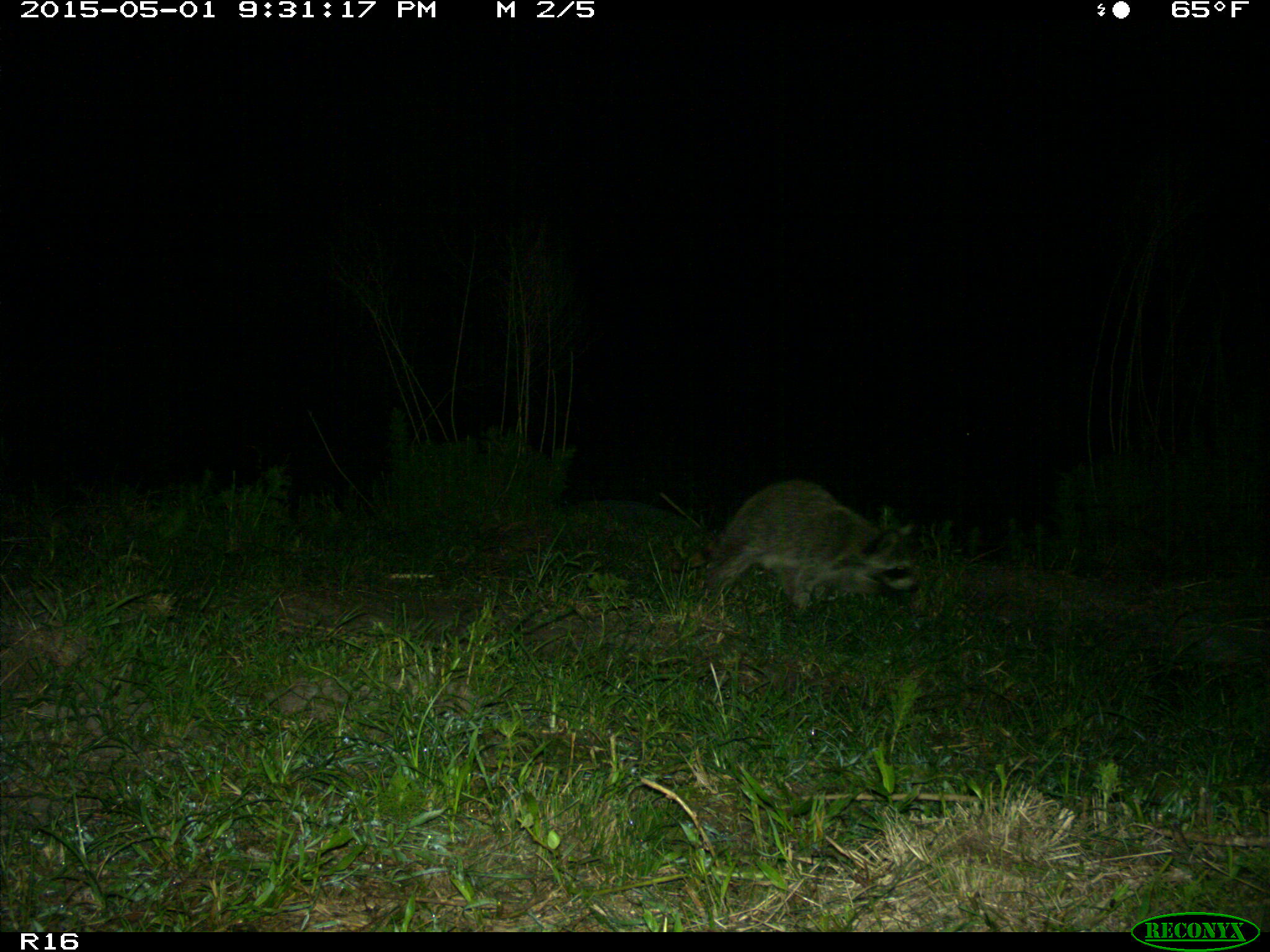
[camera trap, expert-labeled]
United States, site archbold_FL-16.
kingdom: Animalia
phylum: Chordata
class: Mammalia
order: Carnivora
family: Procyonidae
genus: Procyon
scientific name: Procyon lotor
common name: common raccoon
Procyon lotor (common raccoon).